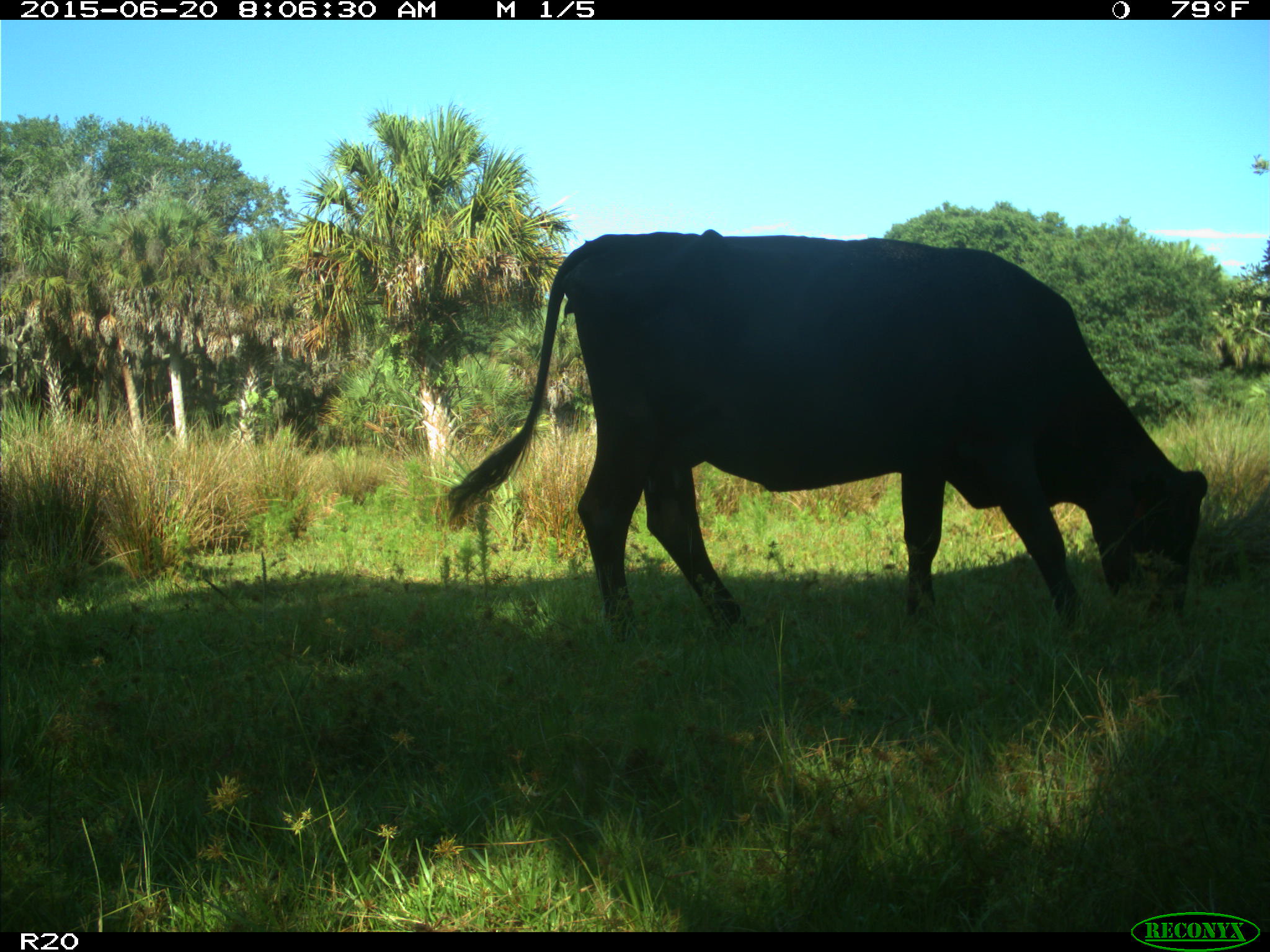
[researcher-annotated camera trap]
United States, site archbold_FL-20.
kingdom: Animalia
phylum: Chordata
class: Mammalia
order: Artiodactyla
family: Bovidae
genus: Bos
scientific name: Bos taurus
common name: domestic cow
Bos taurus (domestic cow).